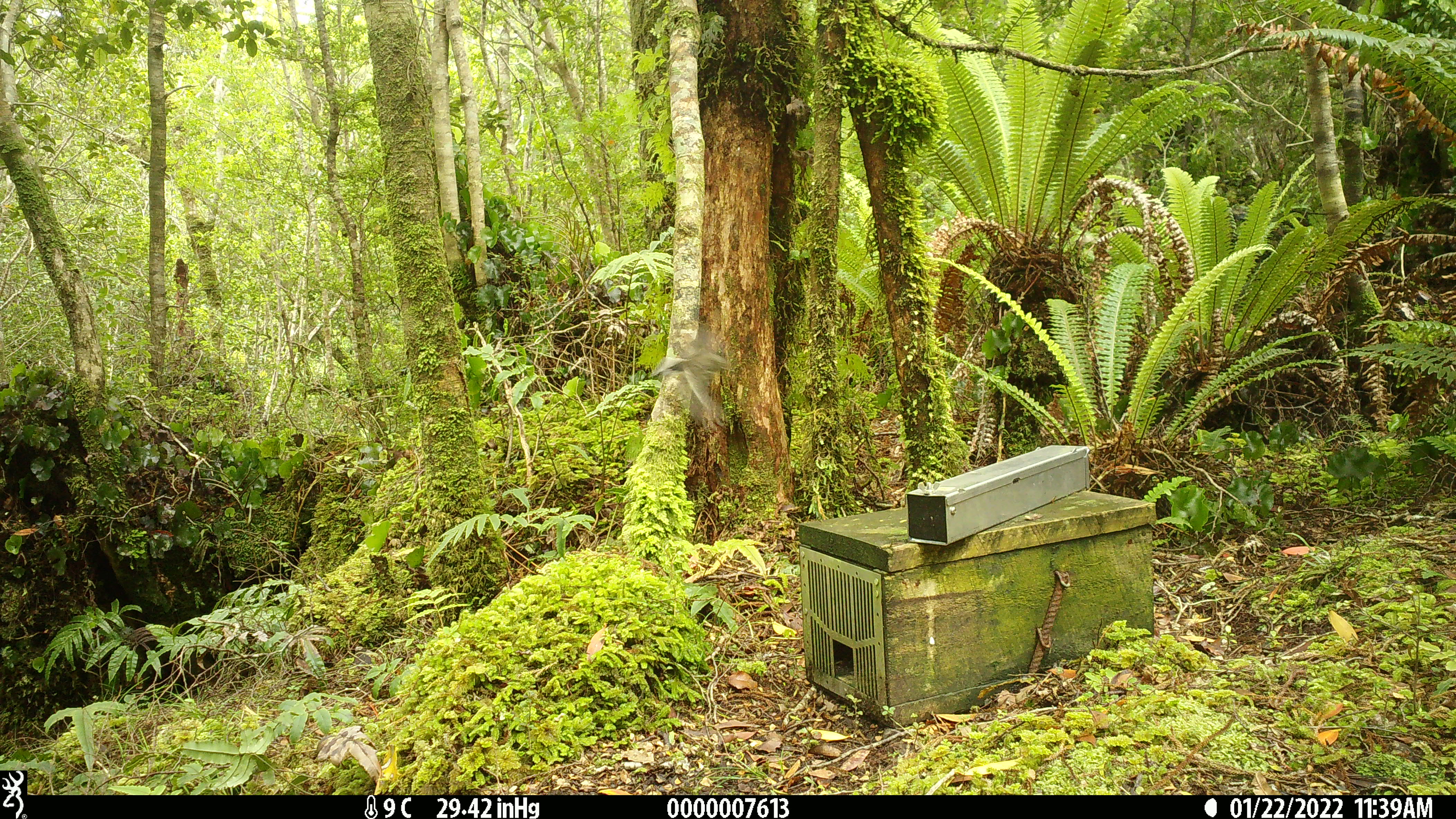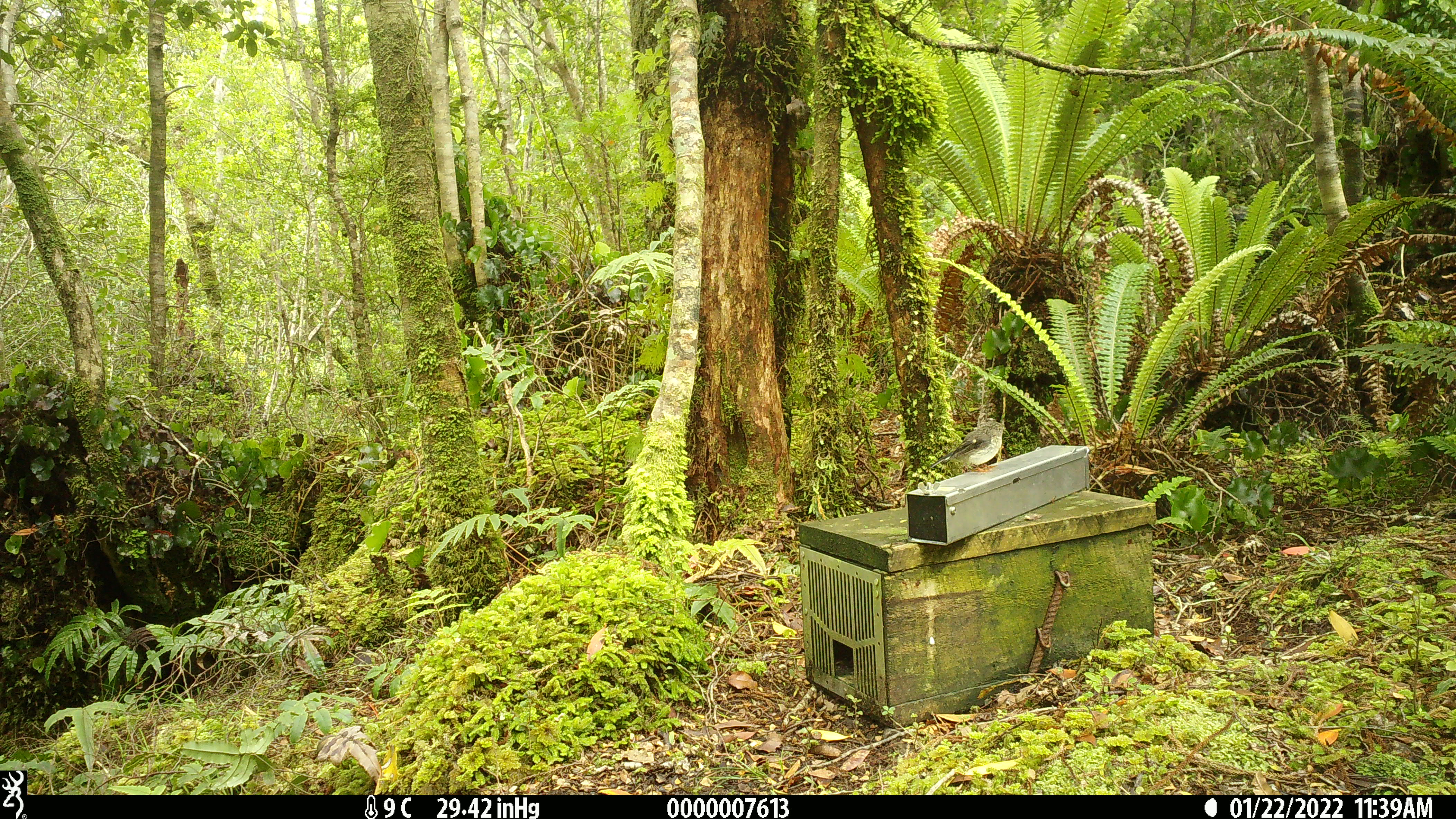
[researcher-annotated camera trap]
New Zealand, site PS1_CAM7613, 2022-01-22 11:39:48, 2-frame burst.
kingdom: Animalia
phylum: Chordata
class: Aves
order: Passeriformes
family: Petroicidae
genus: Petroica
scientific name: Petroica macrocephala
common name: tomtit